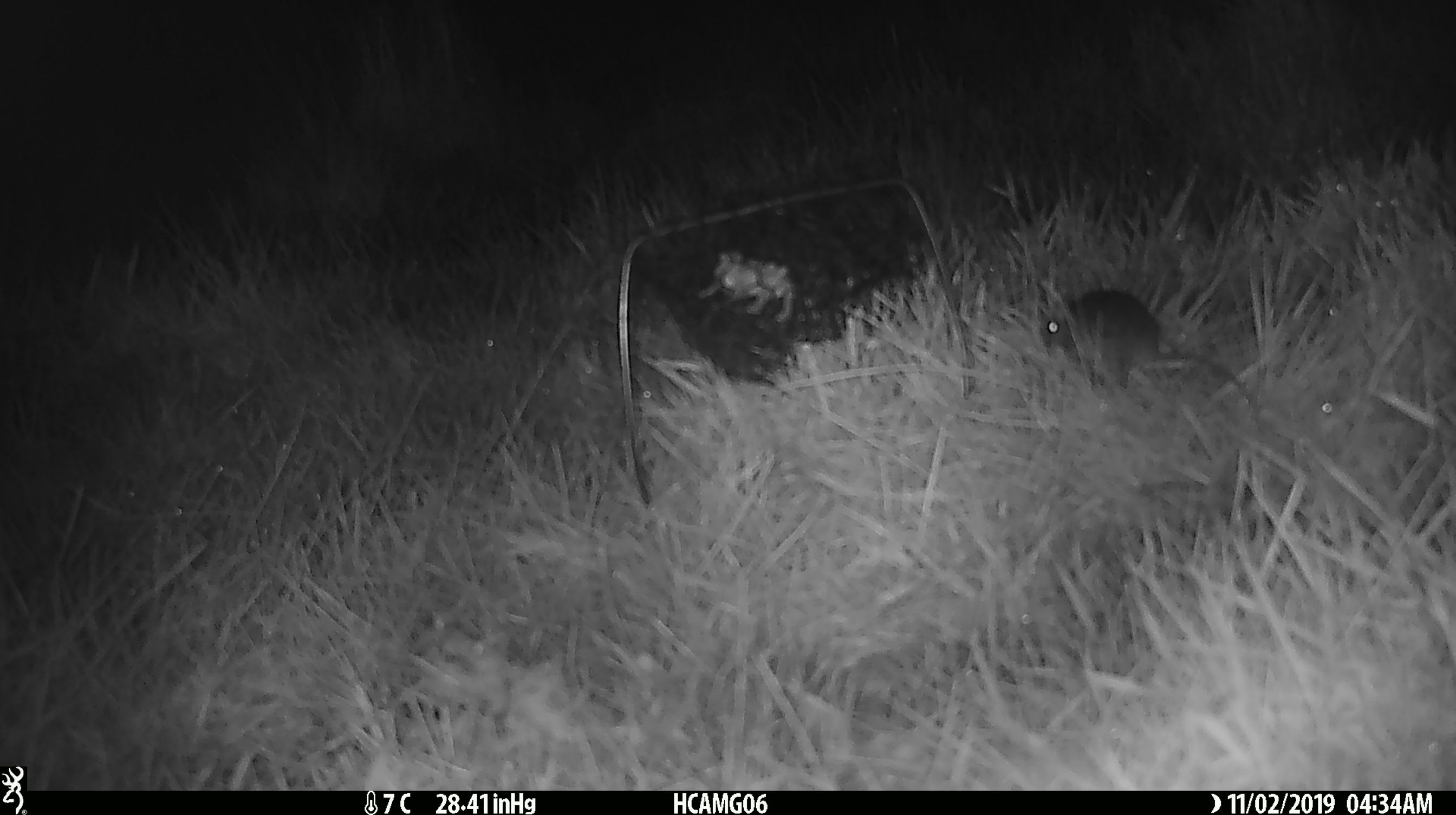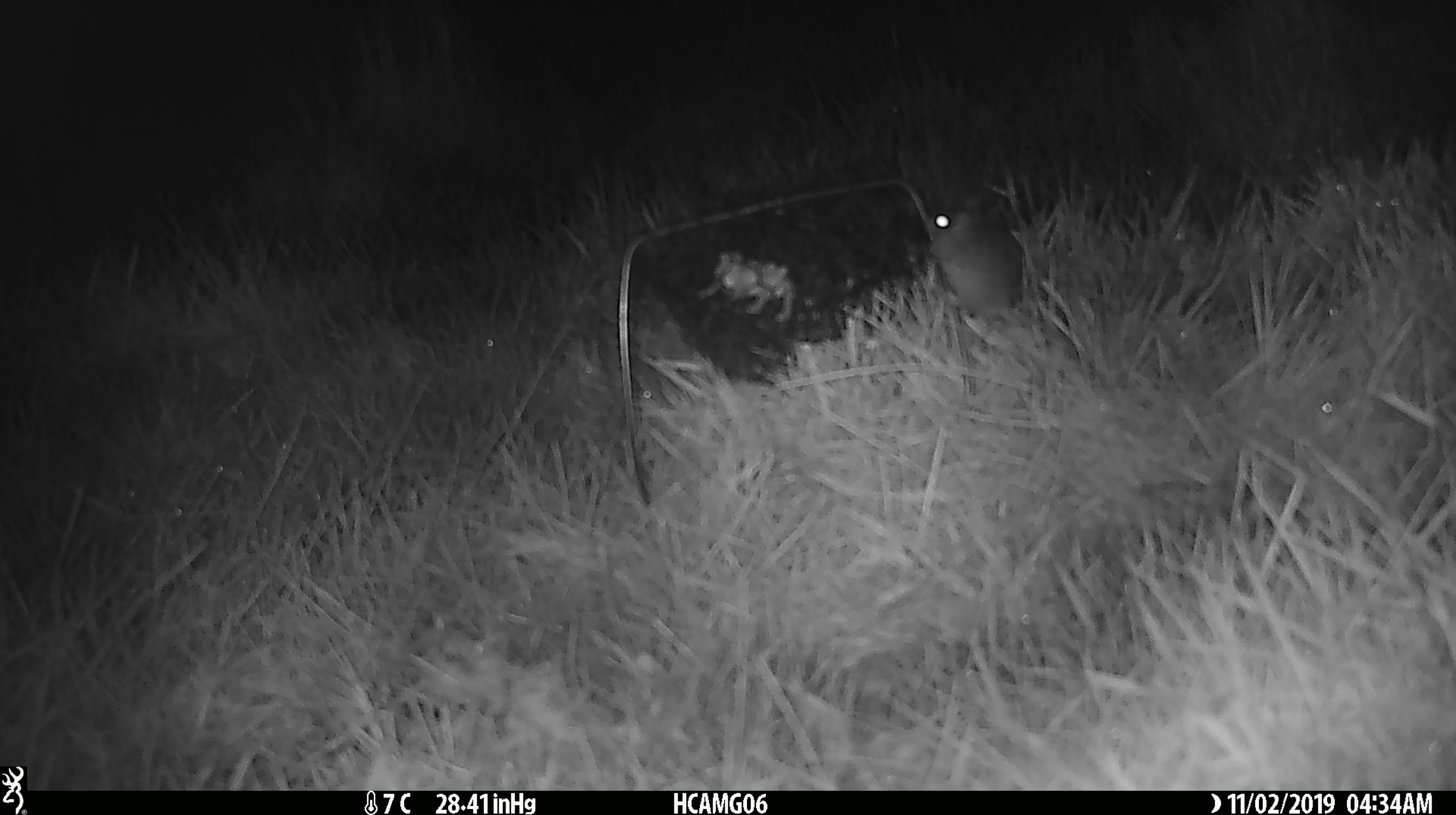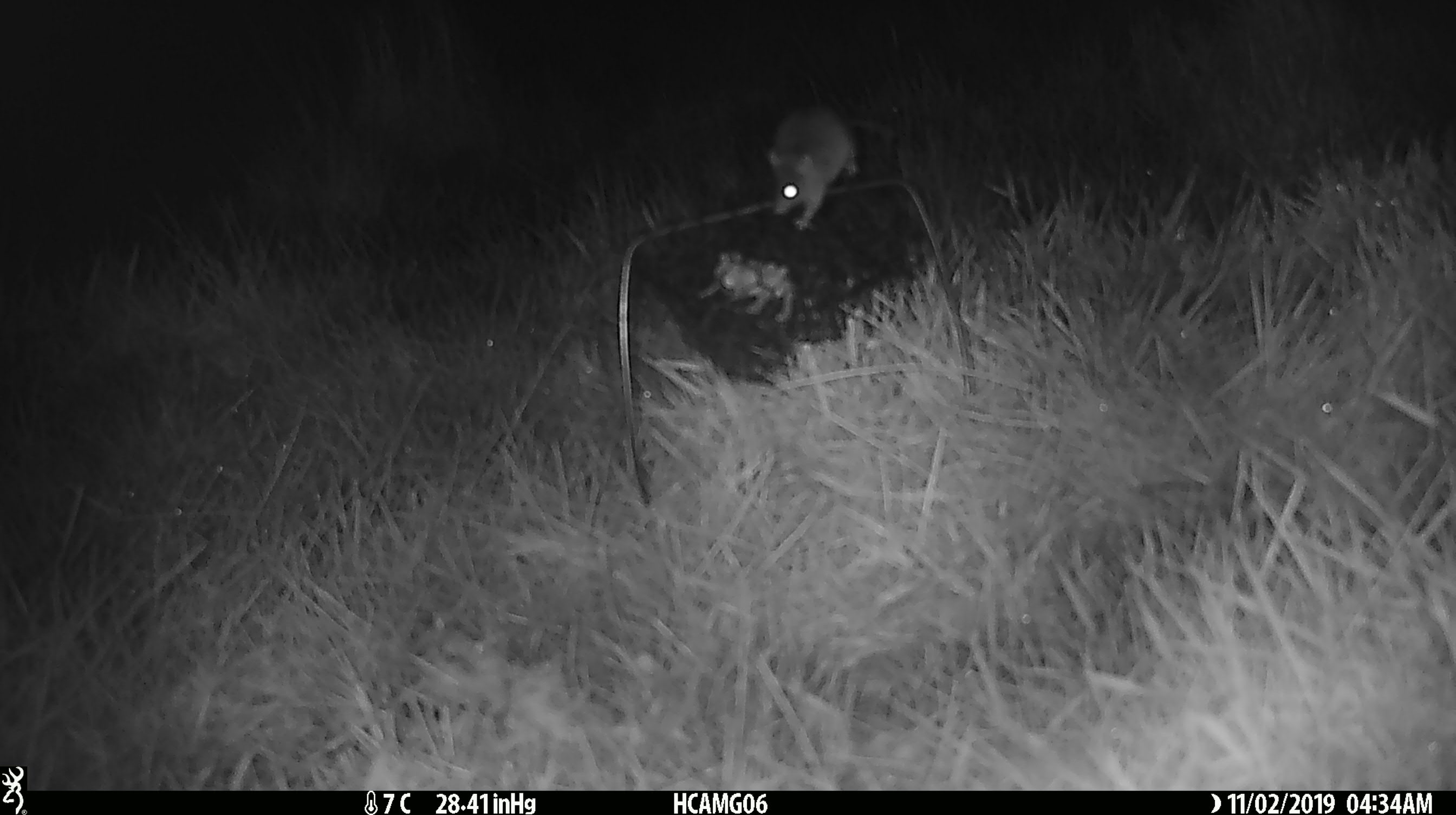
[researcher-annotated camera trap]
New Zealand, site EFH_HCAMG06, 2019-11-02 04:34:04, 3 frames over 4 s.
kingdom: Animalia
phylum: Chordata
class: Mammalia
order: Rodentia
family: Muridae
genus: Mus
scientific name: Mus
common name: mouse